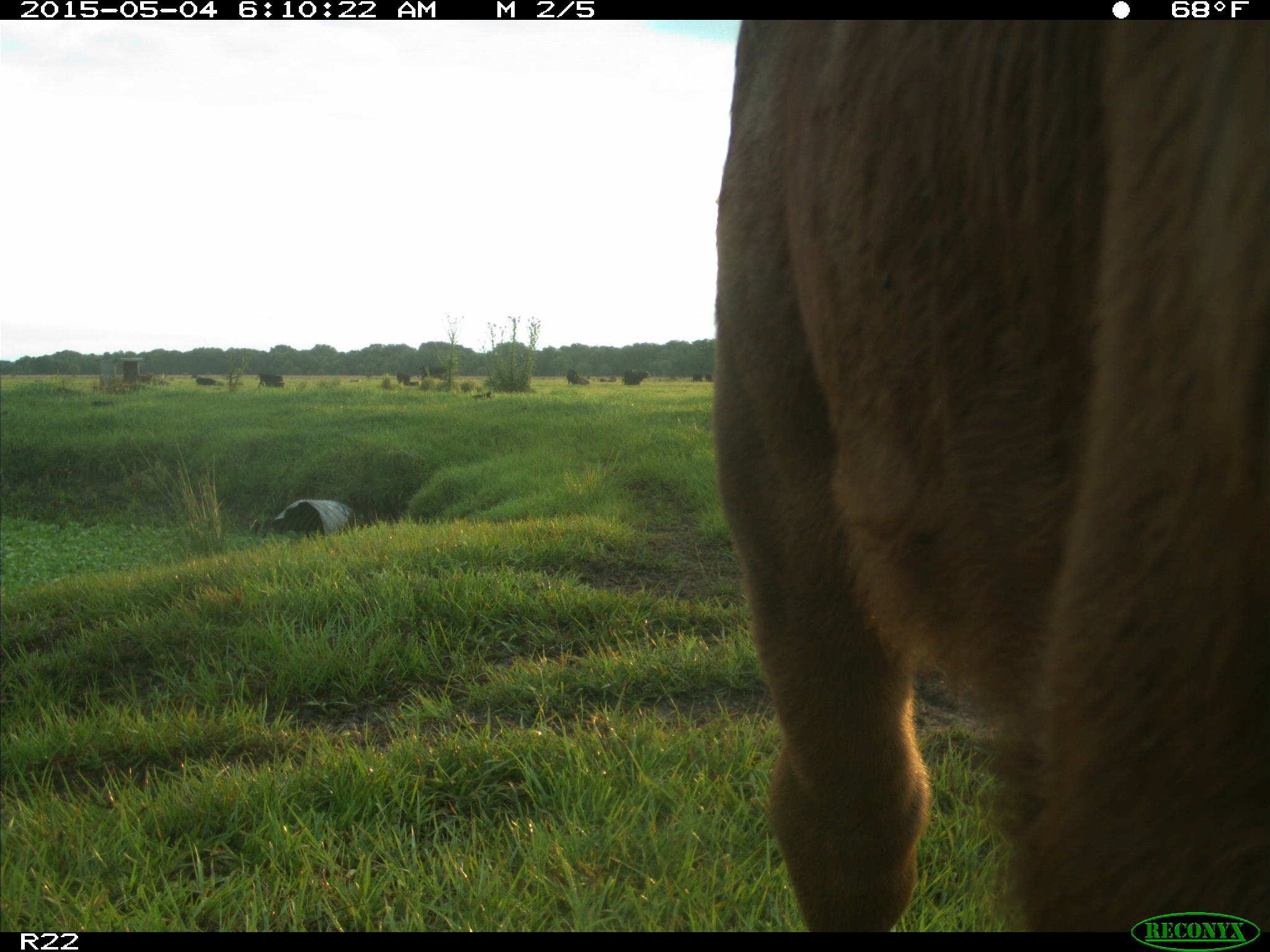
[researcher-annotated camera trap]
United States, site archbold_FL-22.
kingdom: Animalia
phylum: Chordata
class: Mammalia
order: Artiodactyla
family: Bovidae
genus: Bos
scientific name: Bos taurus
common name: domestic cow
Bos taurus (domestic cow).